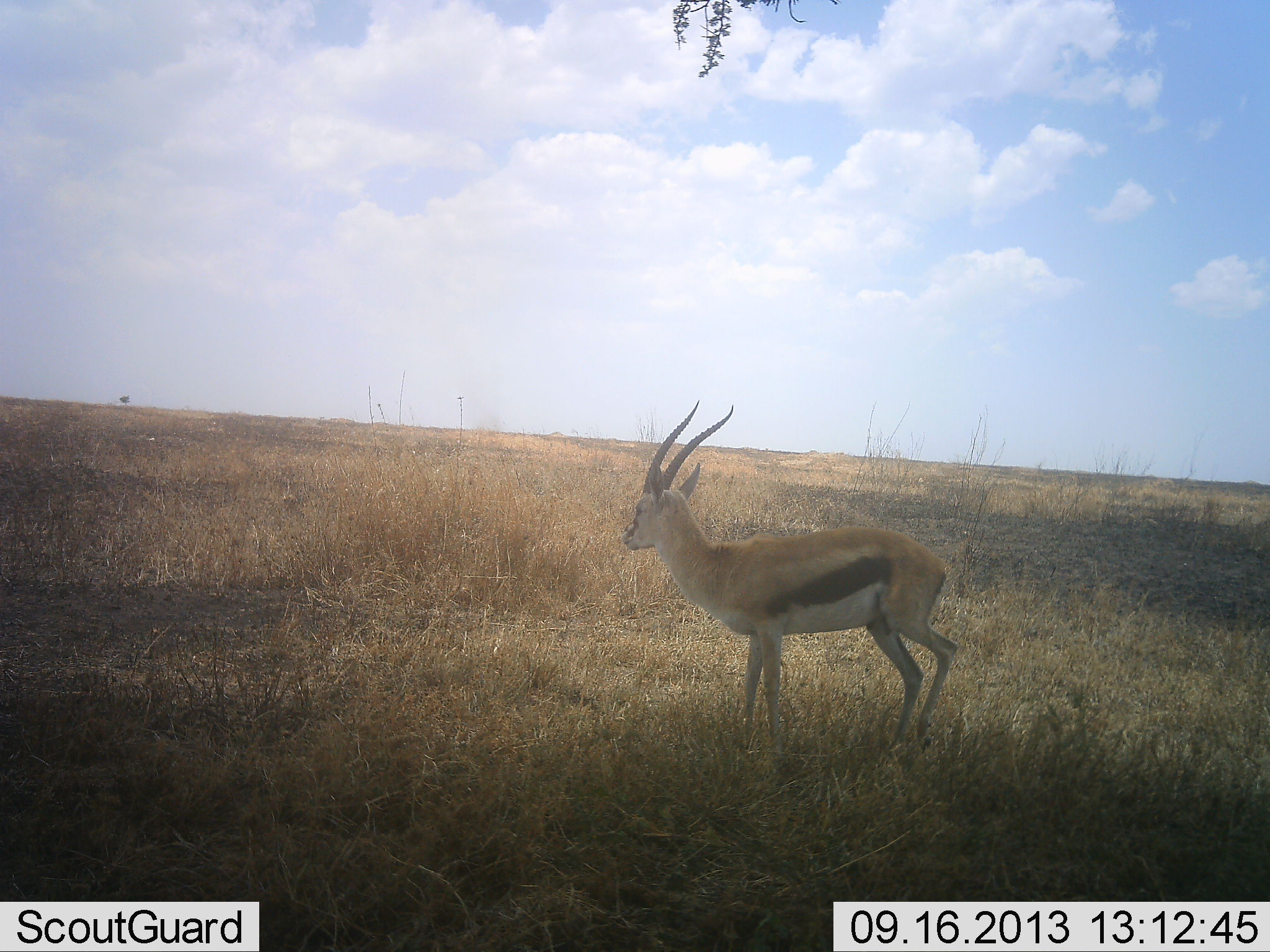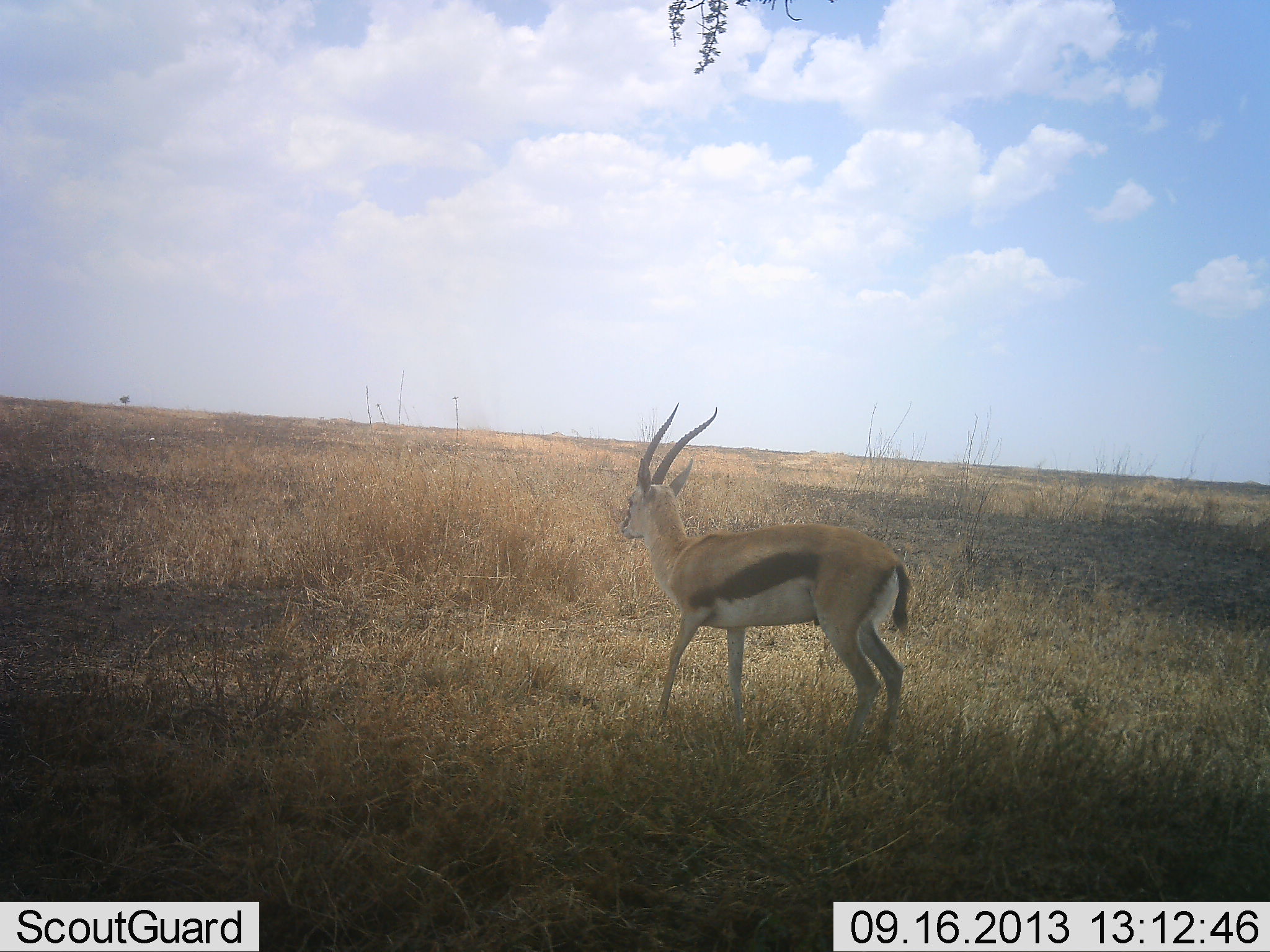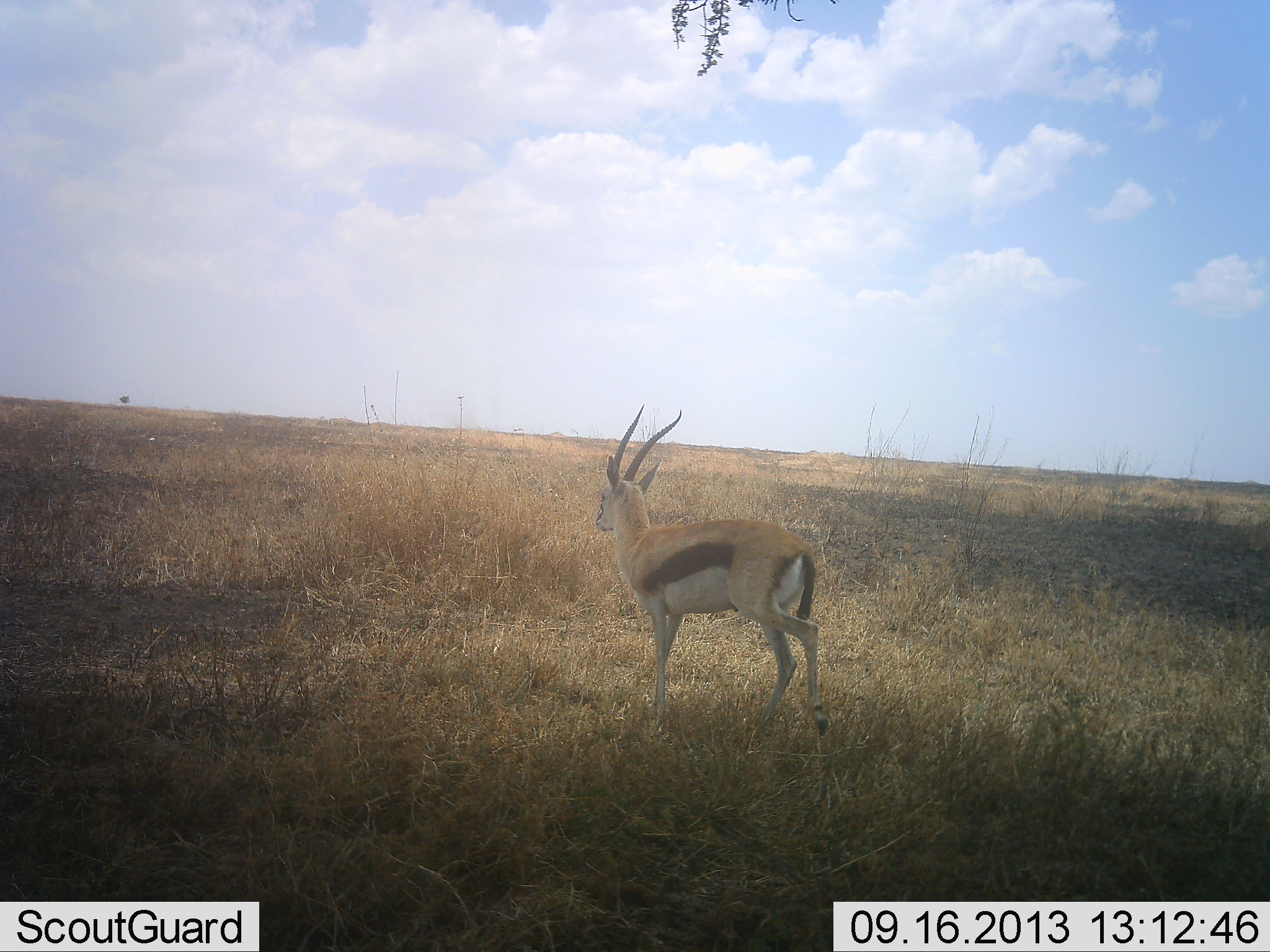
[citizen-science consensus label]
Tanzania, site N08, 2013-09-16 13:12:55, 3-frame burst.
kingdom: Animalia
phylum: Chordata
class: Mammalia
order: Artiodactyla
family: Bovidae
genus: Eudorcas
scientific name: Eudorcas thomsonii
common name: thomson's gazelle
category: gazellethomsons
Gazellethomsons (thomson's gazelle) (Eudorcas thomsonii), count 1. Behavior (volunteer vote fractions): standing 39%, resting 0%, moving 67%, interacting 0%. Young present (vote fraction): 0%. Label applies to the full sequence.